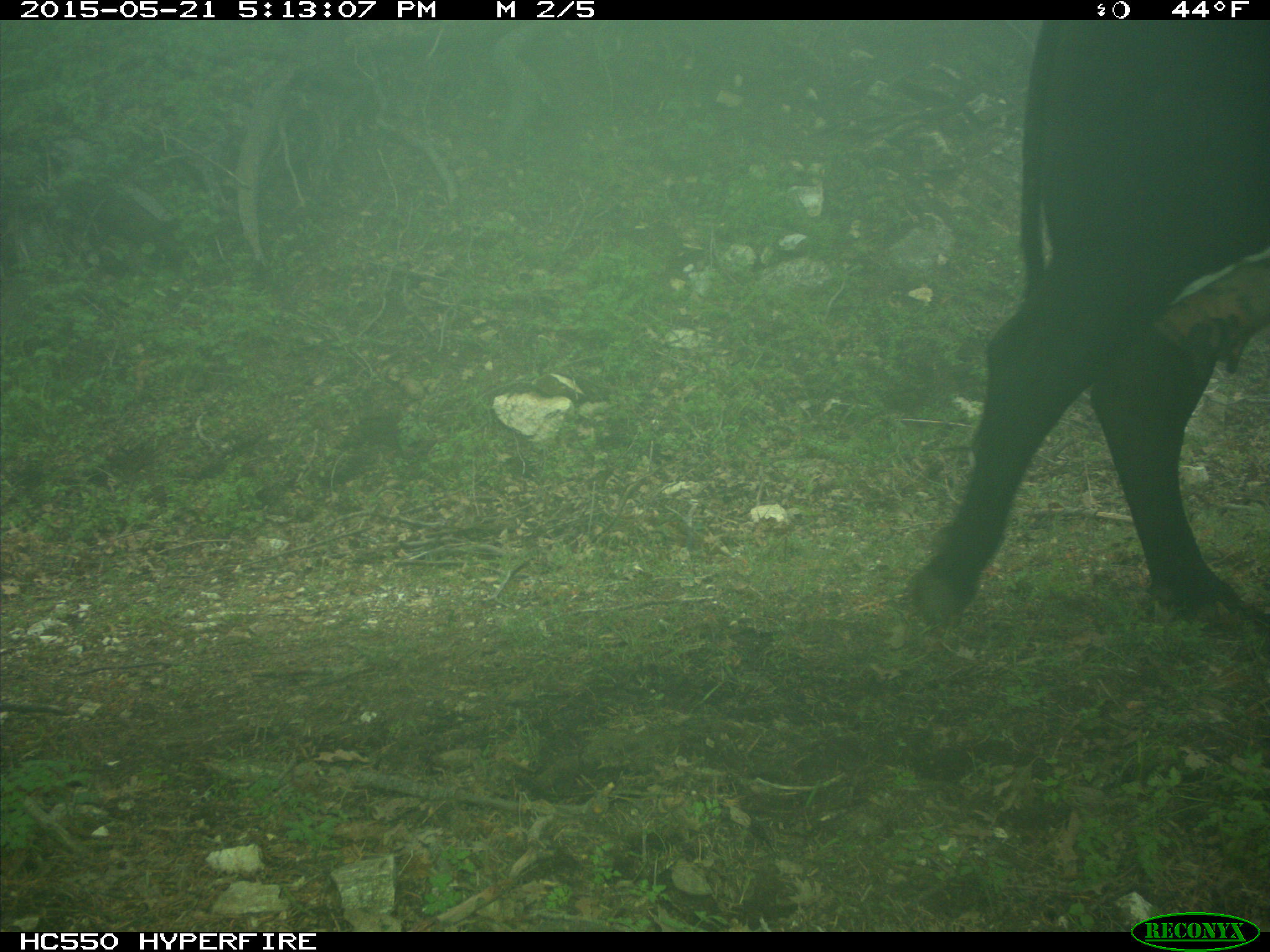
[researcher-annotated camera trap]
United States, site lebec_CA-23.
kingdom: Animalia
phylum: Chordata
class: Mammalia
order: Artiodactyla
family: Bovidae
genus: Bos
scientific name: Bos taurus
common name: domestic cow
Bos taurus (domestic cow).